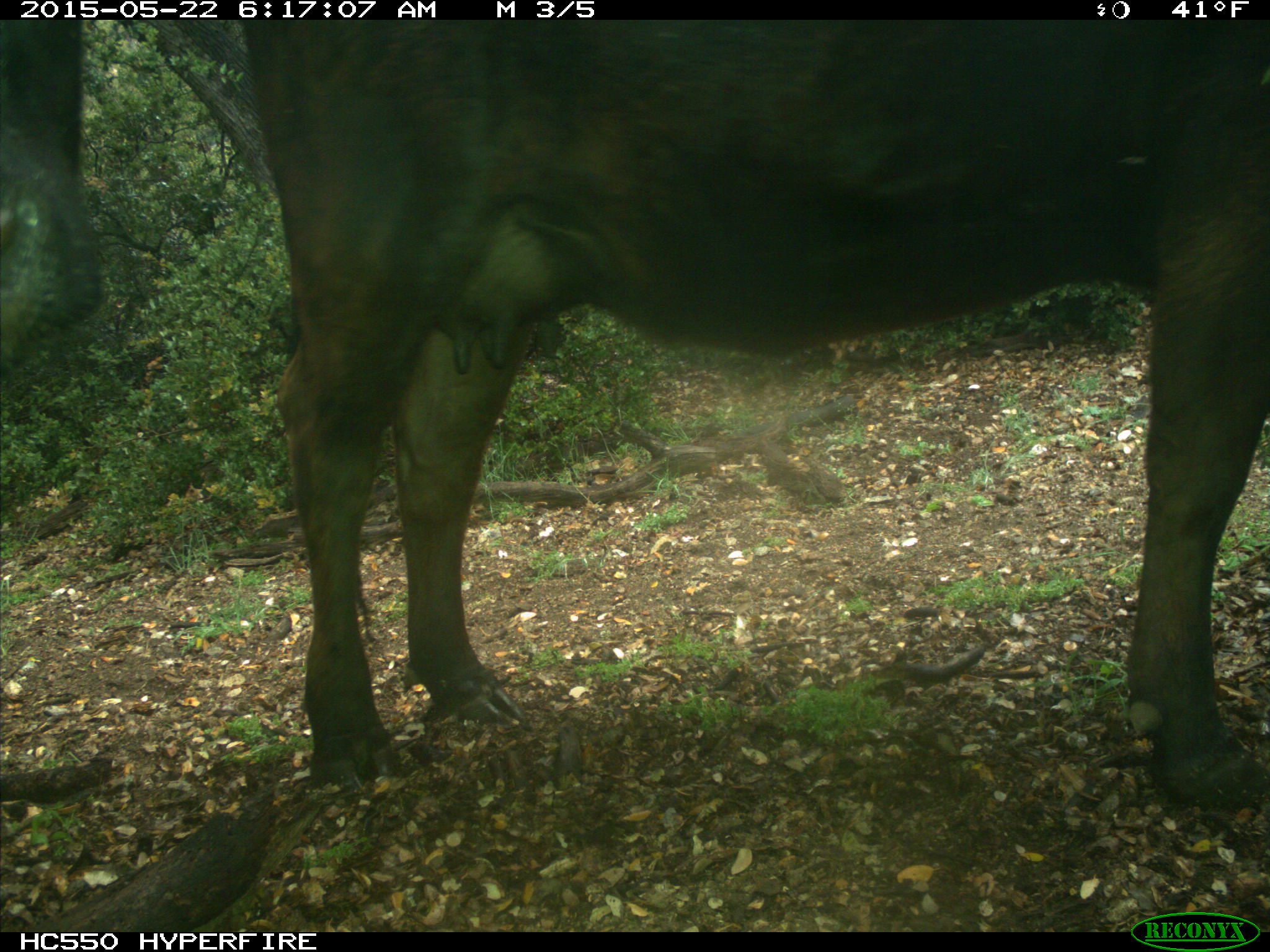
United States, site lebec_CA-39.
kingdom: Animalia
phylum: Chordata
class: Mammalia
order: Artiodactyla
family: Bovidae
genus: Bos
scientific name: Bos taurus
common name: domestic cow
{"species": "Bos taurus (domestic cow)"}